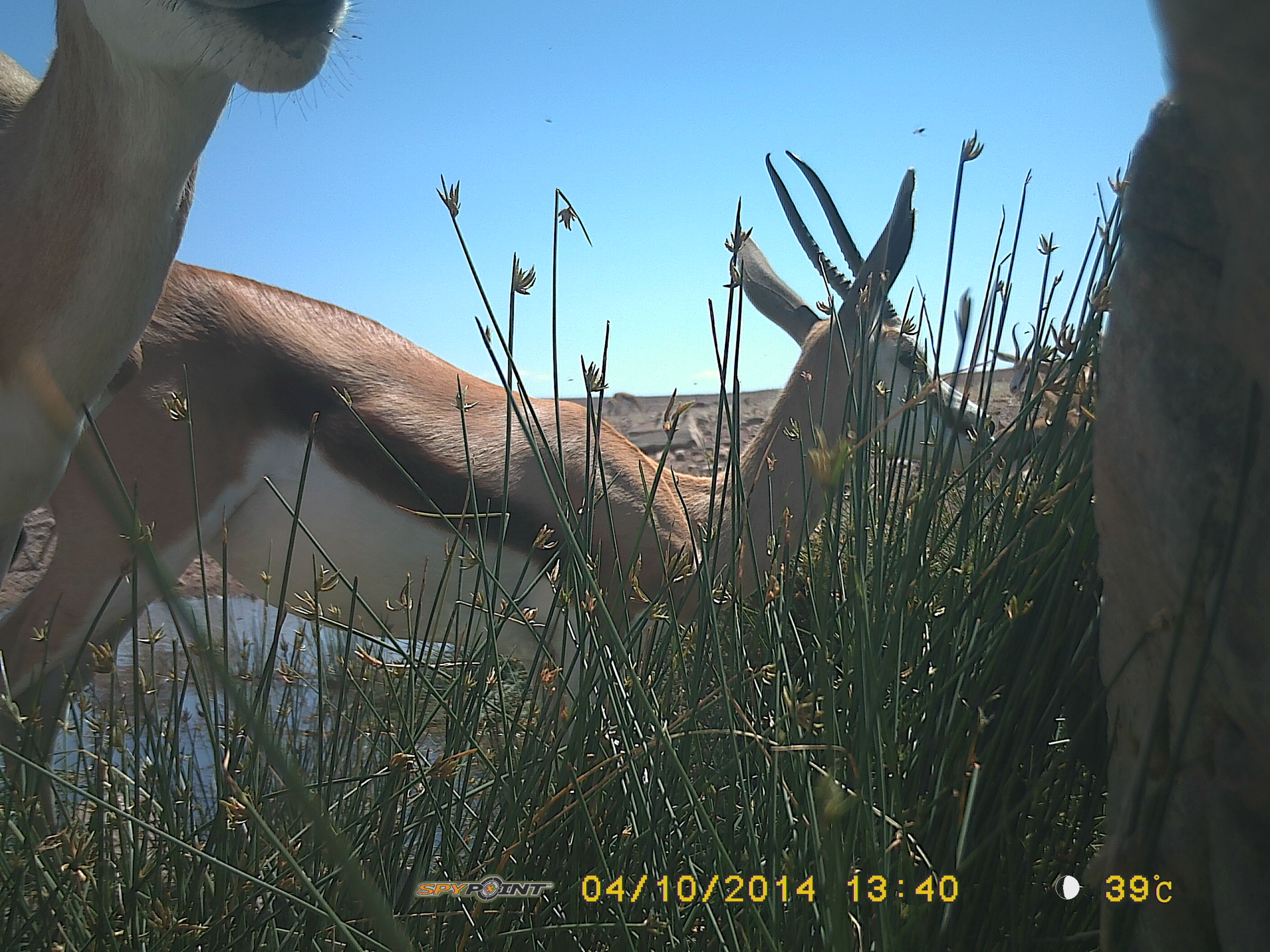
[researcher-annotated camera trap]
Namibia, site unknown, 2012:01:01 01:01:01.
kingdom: Animalia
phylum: Chordata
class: Mammalia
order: Artiodactyla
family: Bovidae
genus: Antidorcas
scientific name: Antidorcas marsupialis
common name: springbok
Antidorcas marsupialis (springbok).